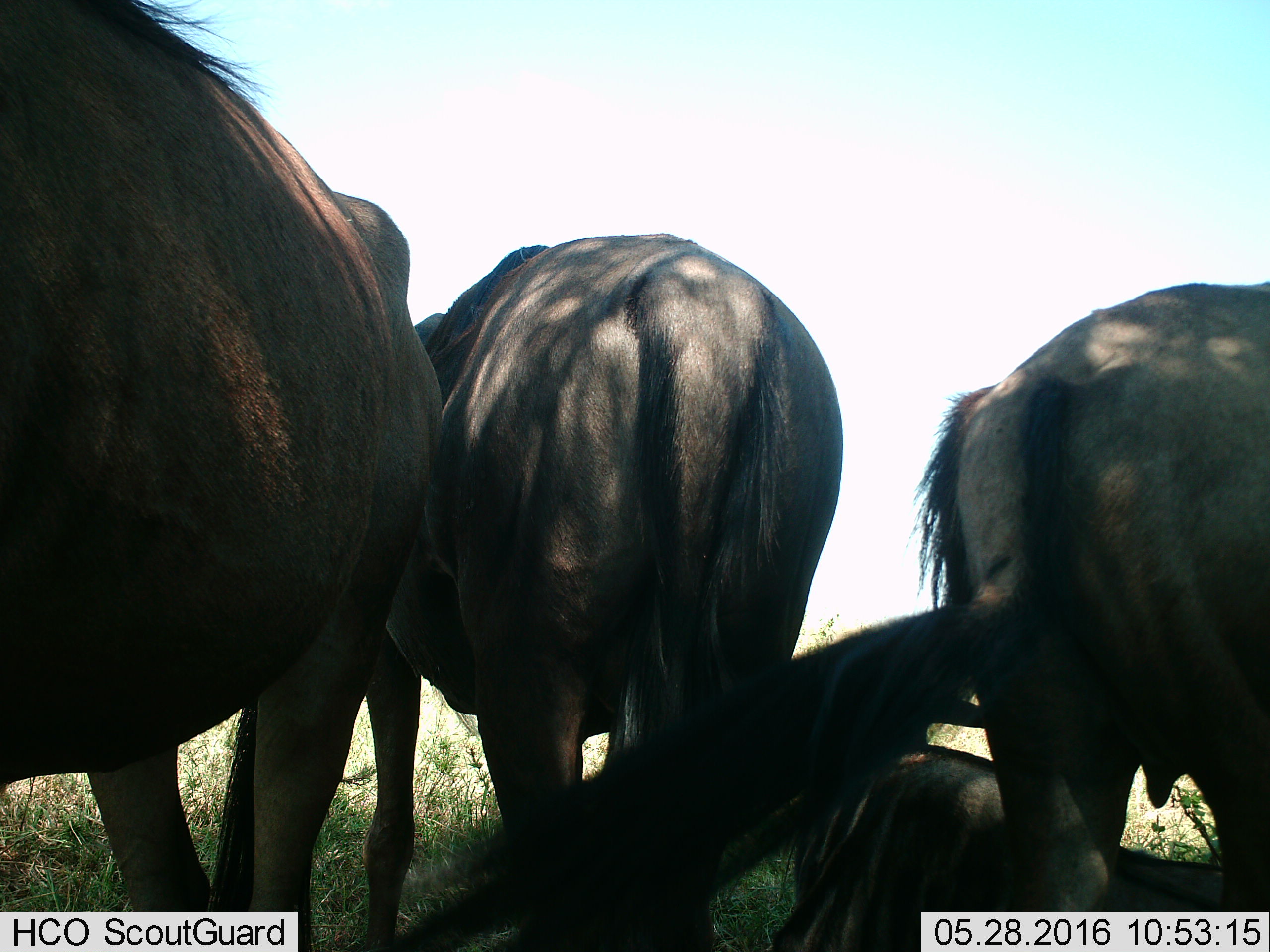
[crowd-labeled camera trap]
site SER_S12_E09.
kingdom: Animalia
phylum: Chordata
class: Mammalia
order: Artiodactyla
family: Bovidae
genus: Connochaetes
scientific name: Connochaetes taurinus taurinus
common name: blue wildebeest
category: wildebeestblue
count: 4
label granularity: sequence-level